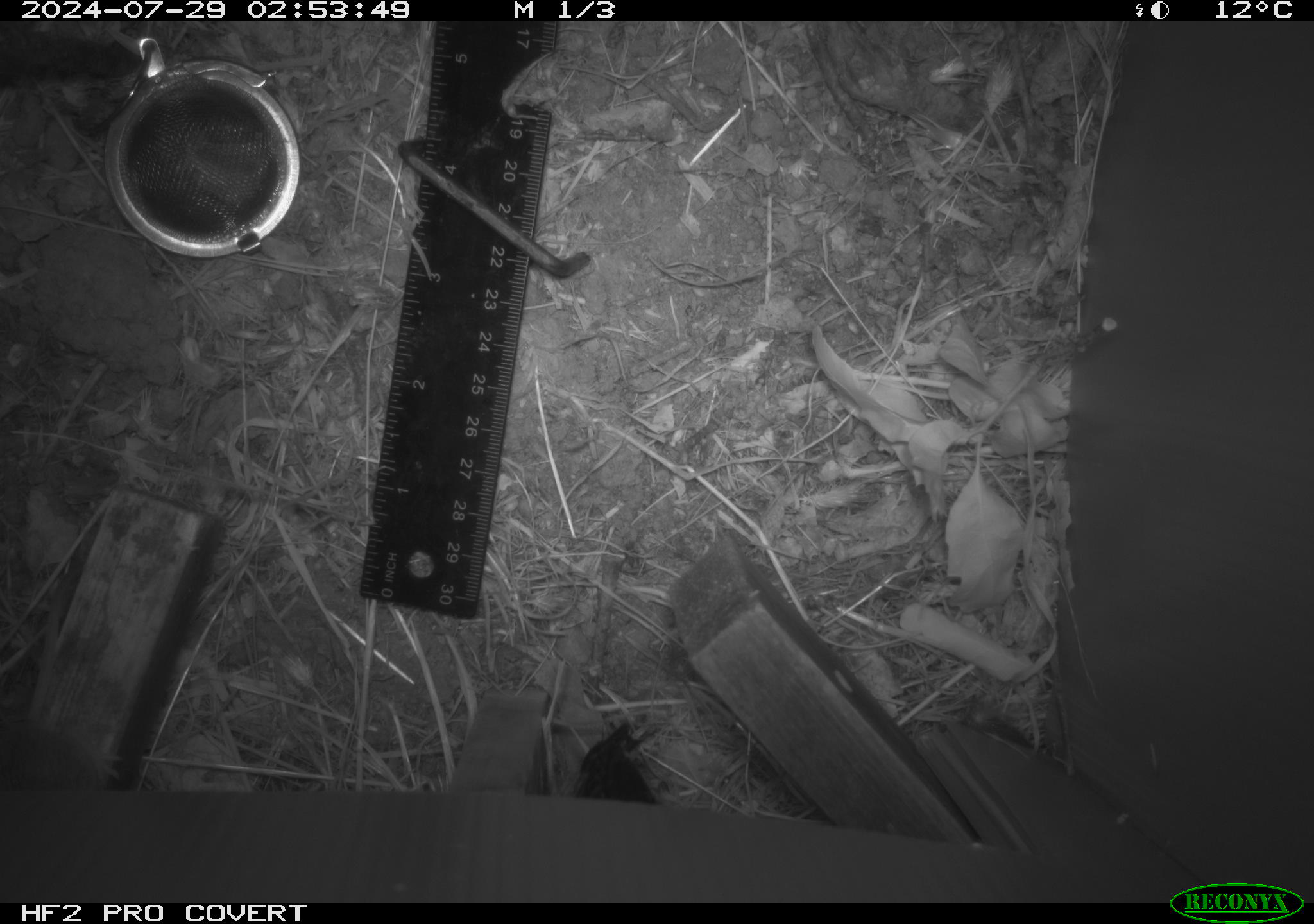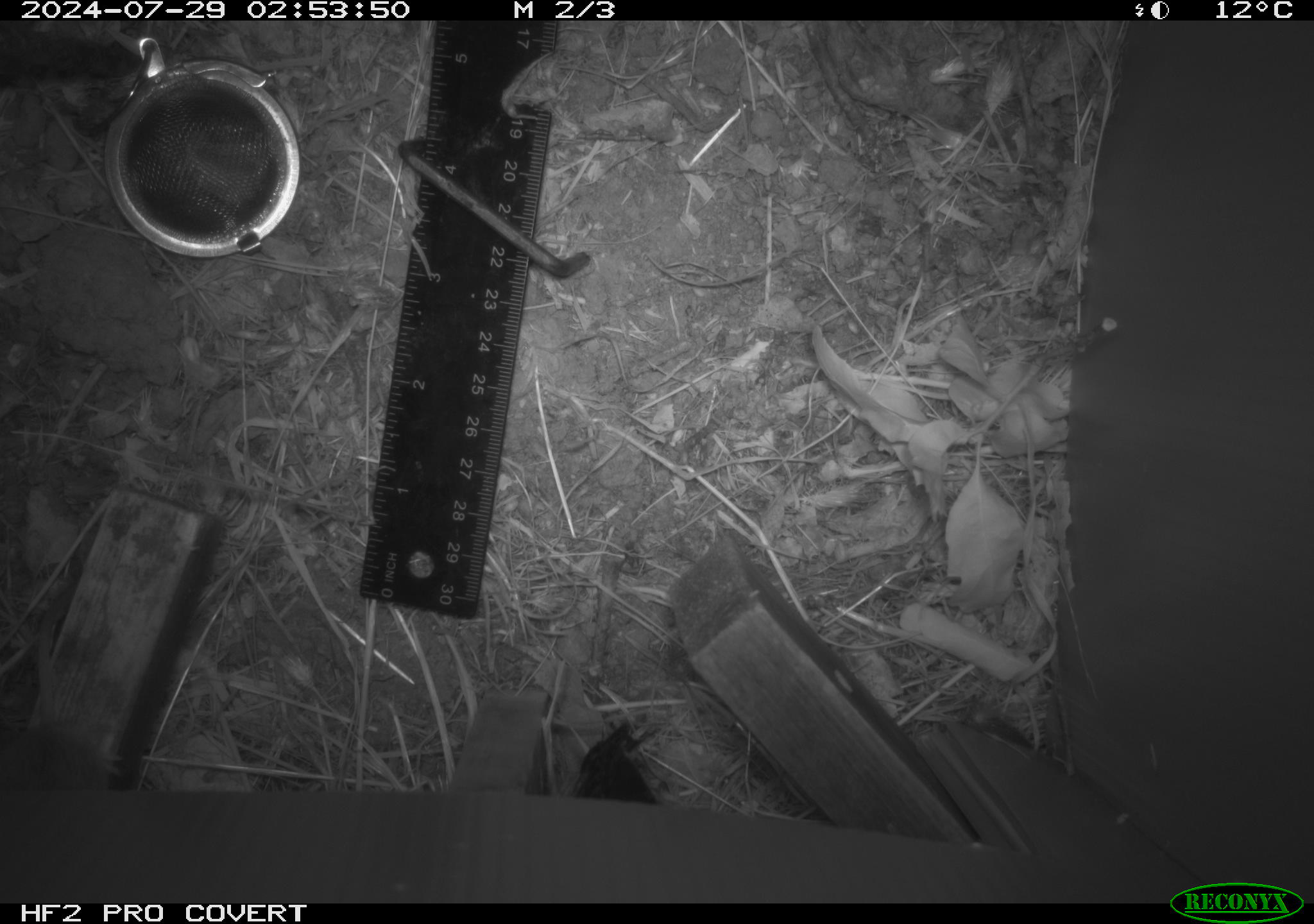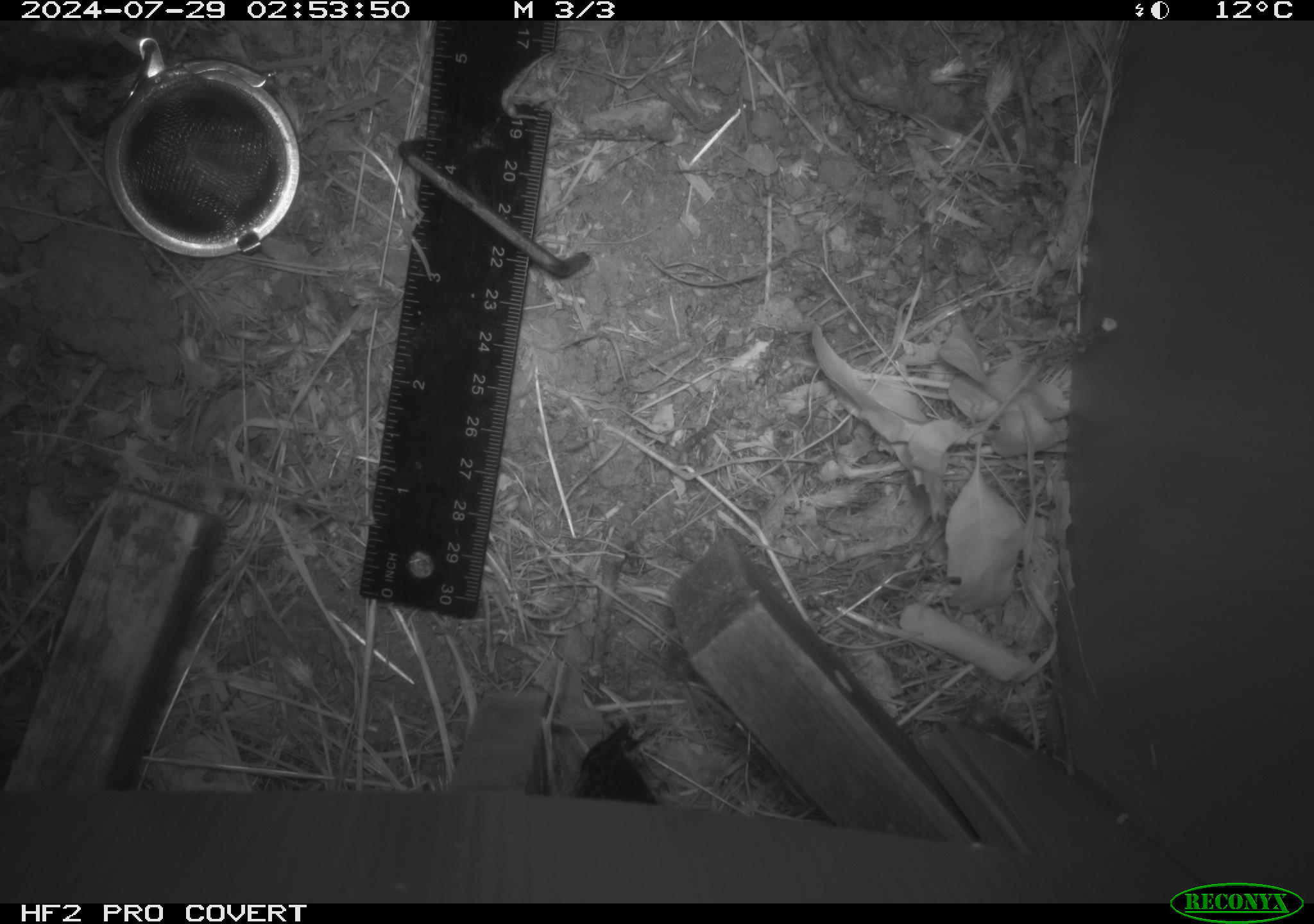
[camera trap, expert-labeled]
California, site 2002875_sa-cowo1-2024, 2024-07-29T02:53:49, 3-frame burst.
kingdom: Animalia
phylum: Chordata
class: Mammalia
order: Rodentia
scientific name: Rodentia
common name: mouse species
Mouse species (Rodentia).